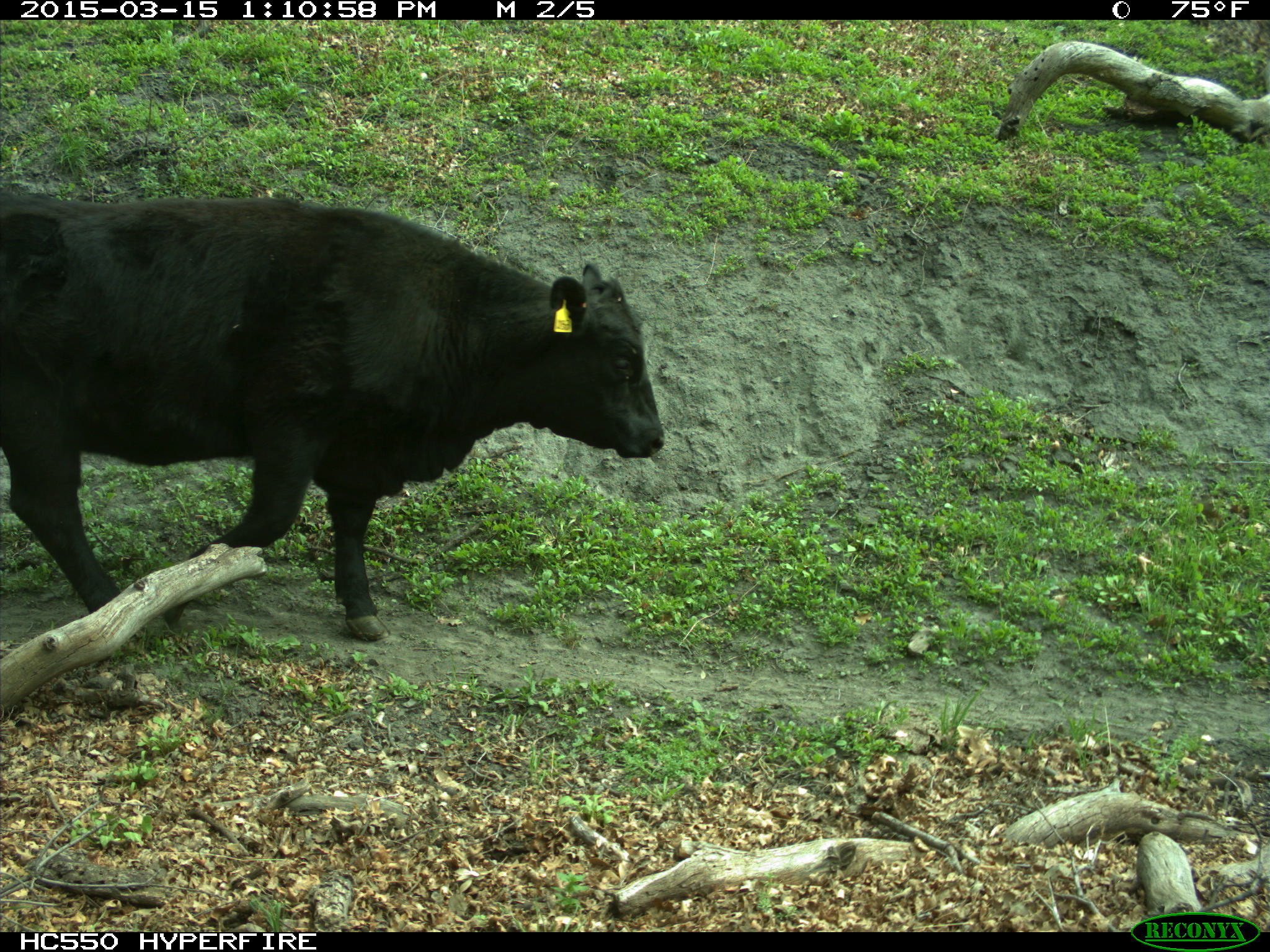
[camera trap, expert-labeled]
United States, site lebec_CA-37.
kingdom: Animalia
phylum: Chordata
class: Mammalia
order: Artiodactyla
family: Bovidae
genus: Bos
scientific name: Bos taurus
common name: domestic cow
Bos taurus (domestic cow).